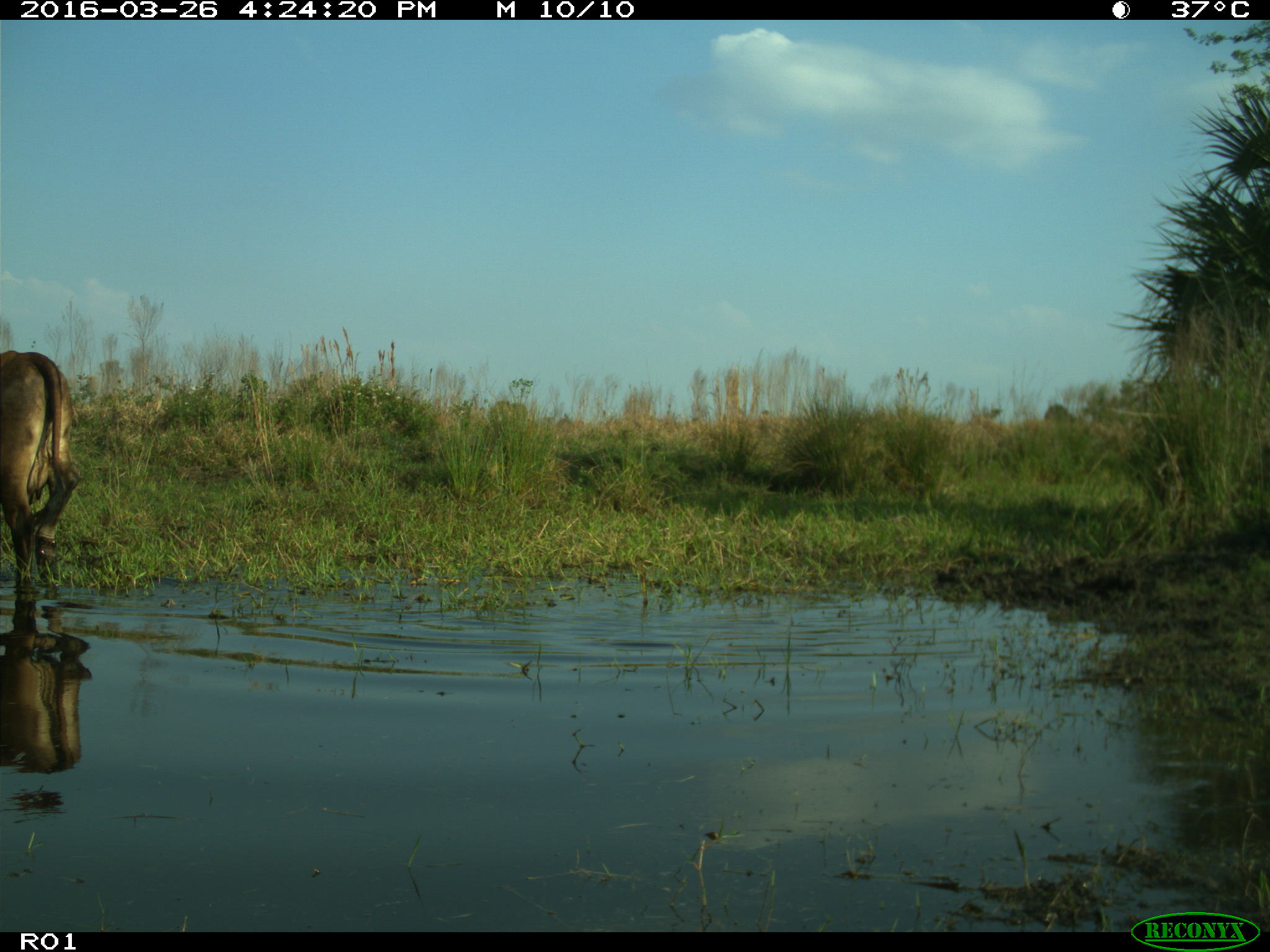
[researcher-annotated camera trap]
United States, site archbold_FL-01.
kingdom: Animalia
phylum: Chordata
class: Mammalia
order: Artiodactyla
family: Bovidae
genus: Bos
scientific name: Bos taurus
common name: domestic cow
Bos taurus (domestic cow).